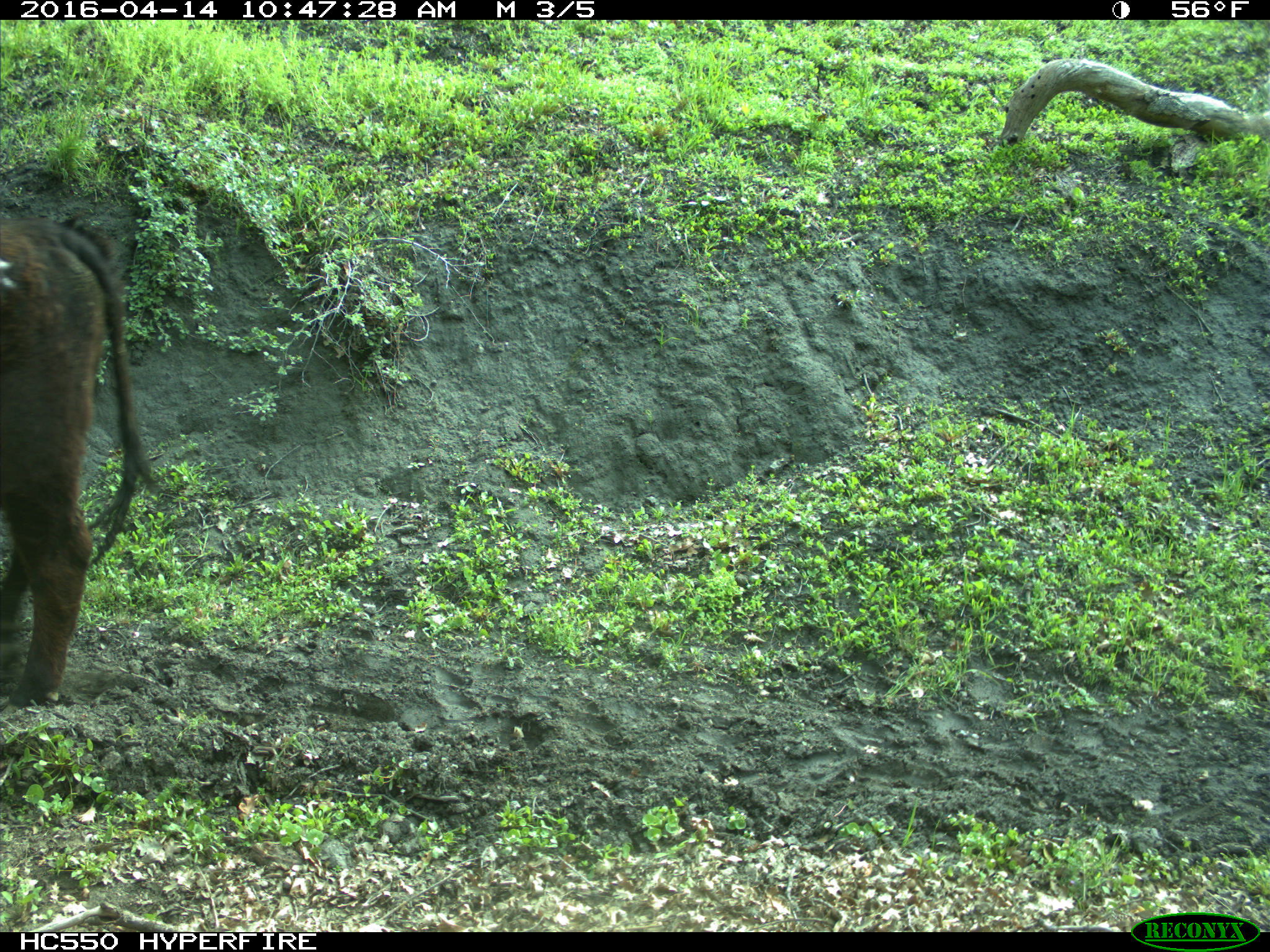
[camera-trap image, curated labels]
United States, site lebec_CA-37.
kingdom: Animalia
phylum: Chordata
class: Mammalia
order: Artiodactyla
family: Bovidae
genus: Bos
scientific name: Bos taurus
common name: domestic cow